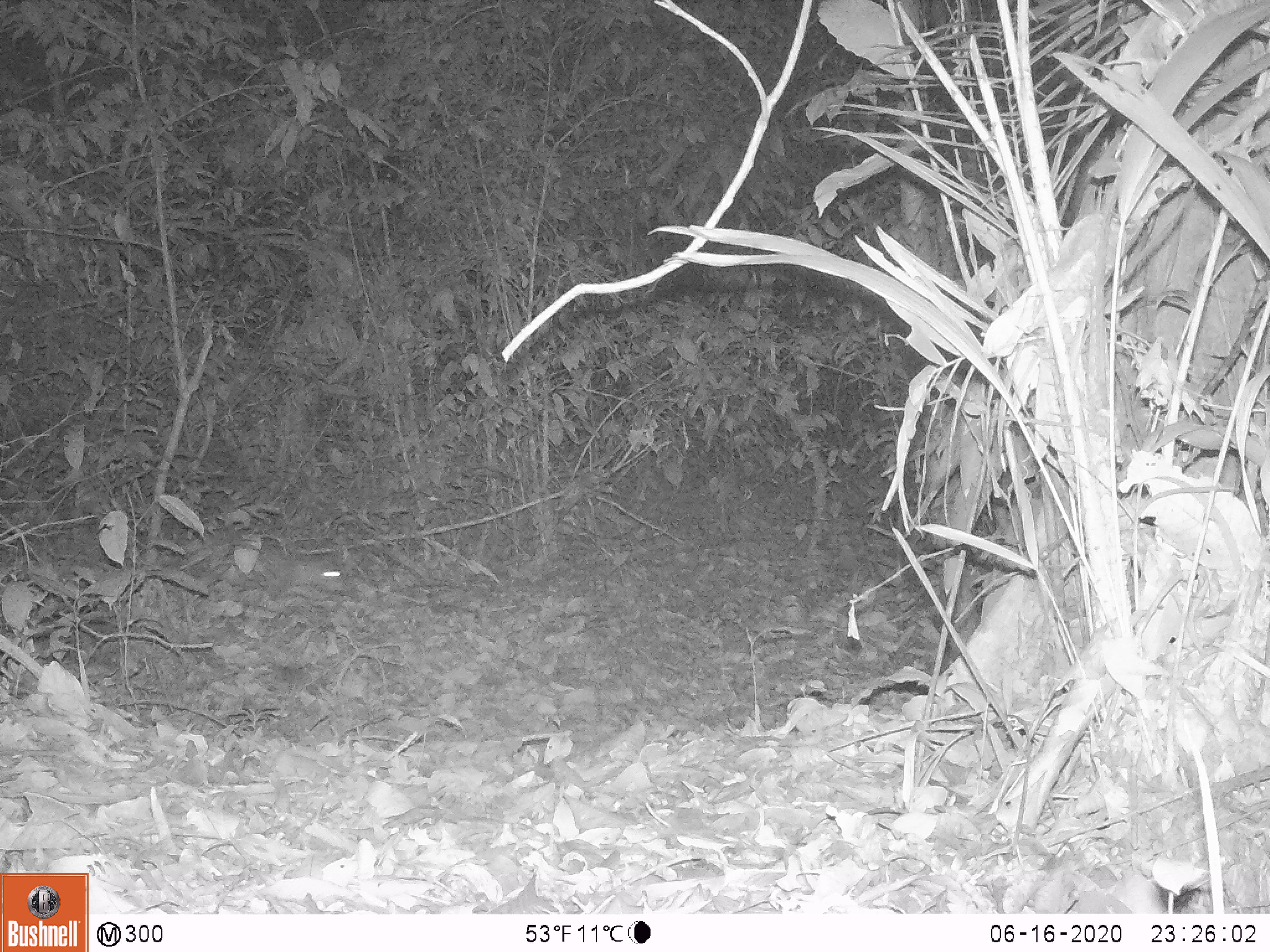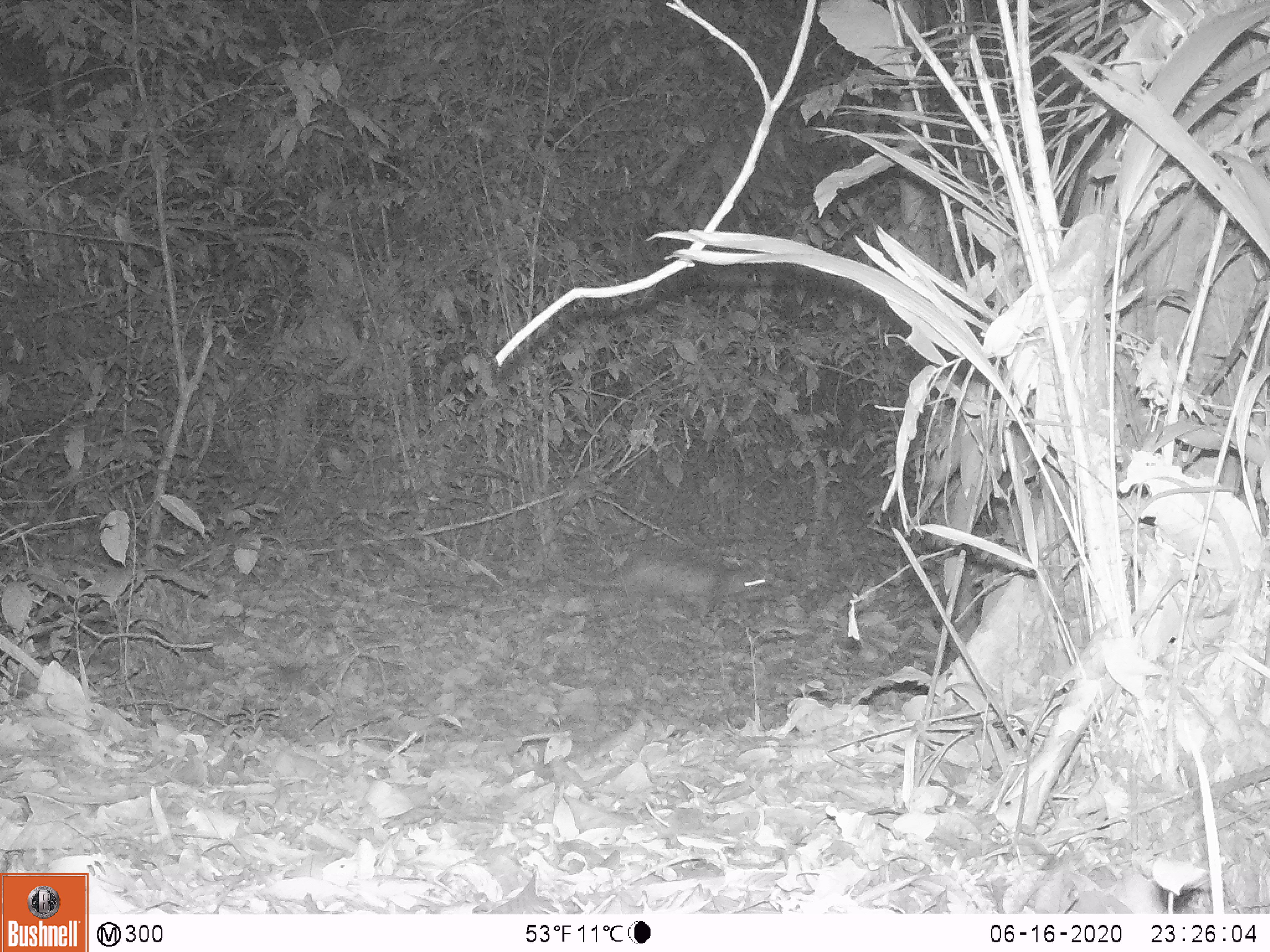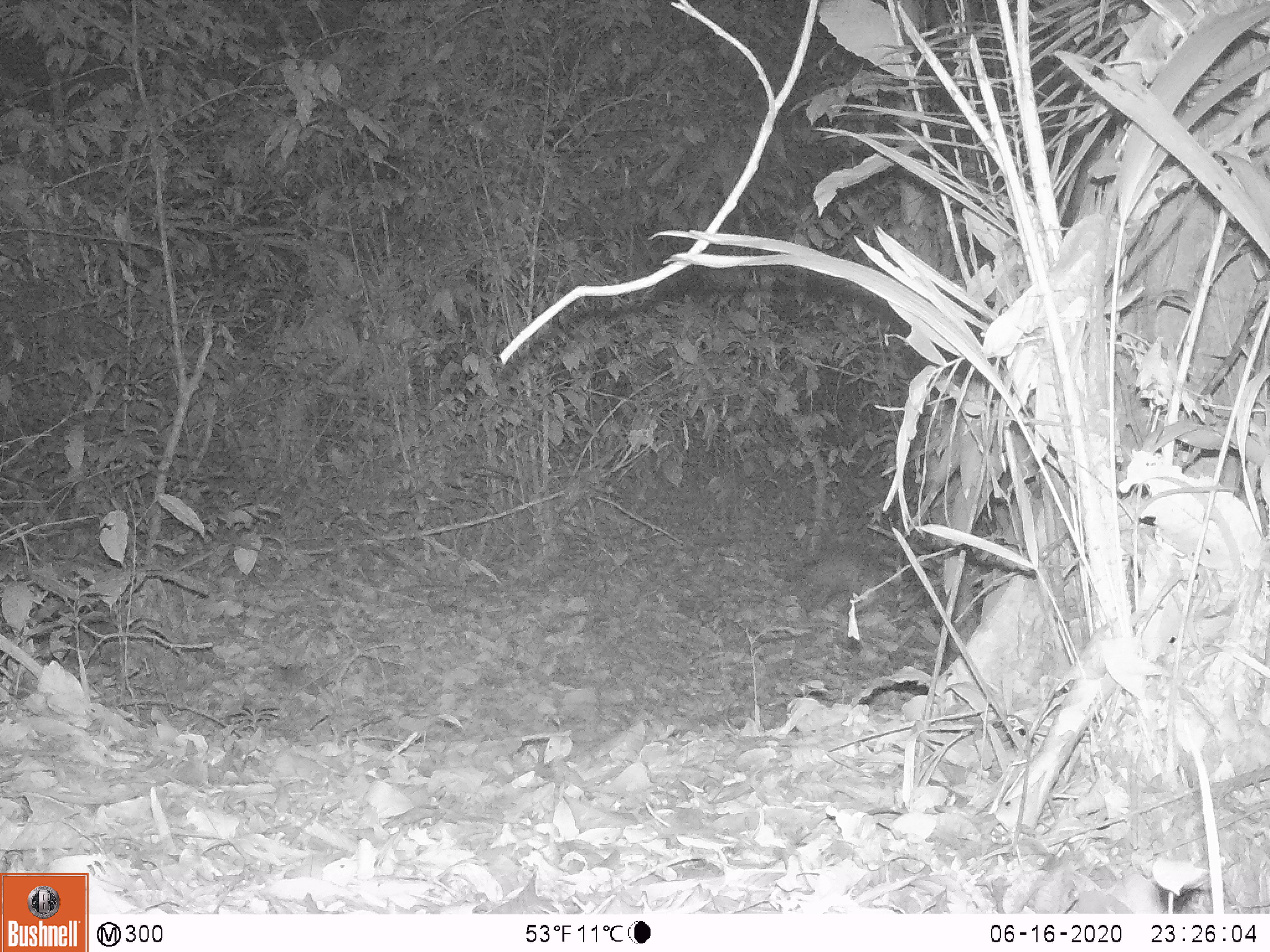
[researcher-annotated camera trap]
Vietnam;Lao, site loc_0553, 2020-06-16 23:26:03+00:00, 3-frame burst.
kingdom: Animalia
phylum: Chordata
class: Mammalia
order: Rodentia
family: Hystricidae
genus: Atherurus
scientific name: Atherurus macrourus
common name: asiatic brush-tailed porcupine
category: asiatic brush tailed porcupine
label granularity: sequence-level